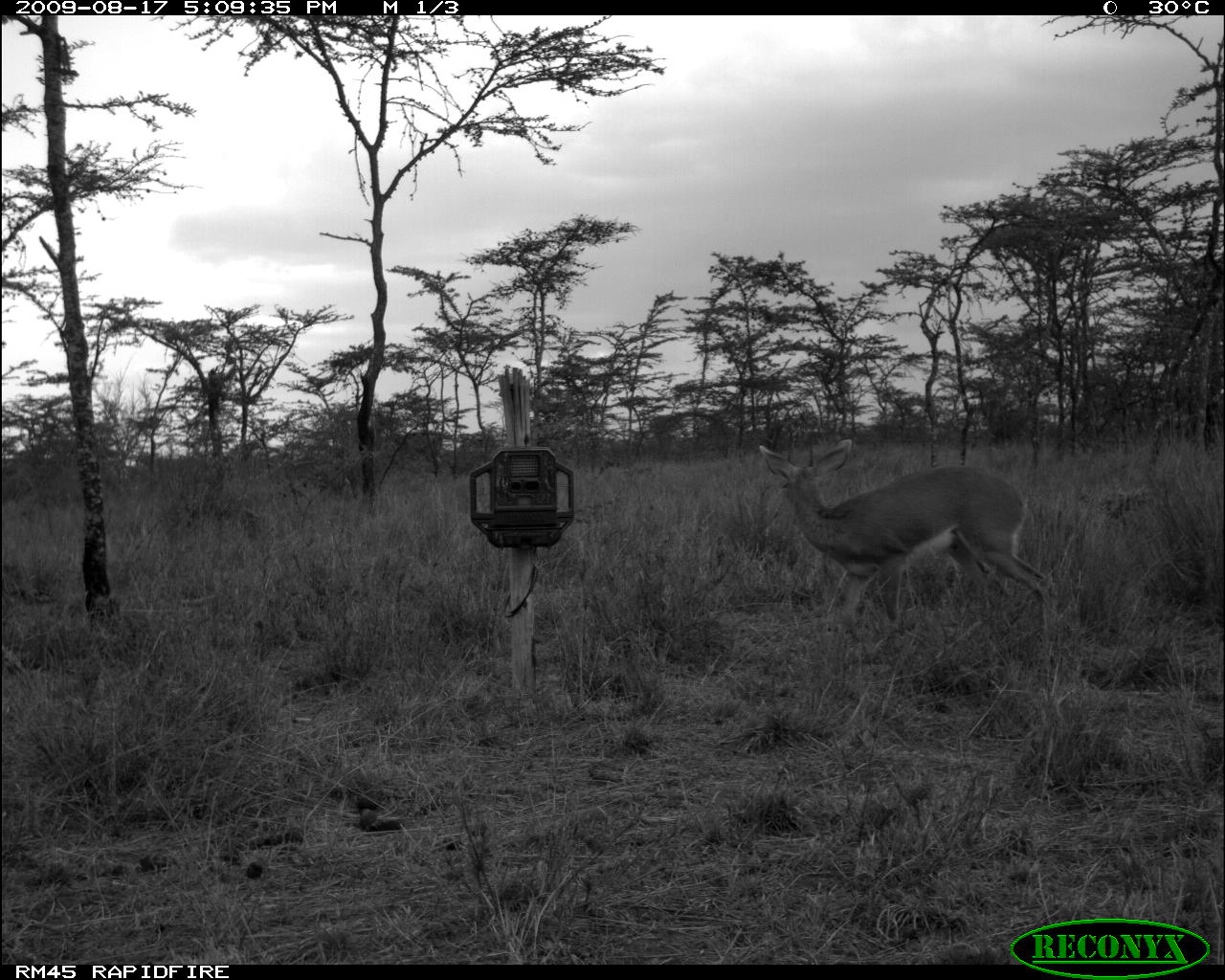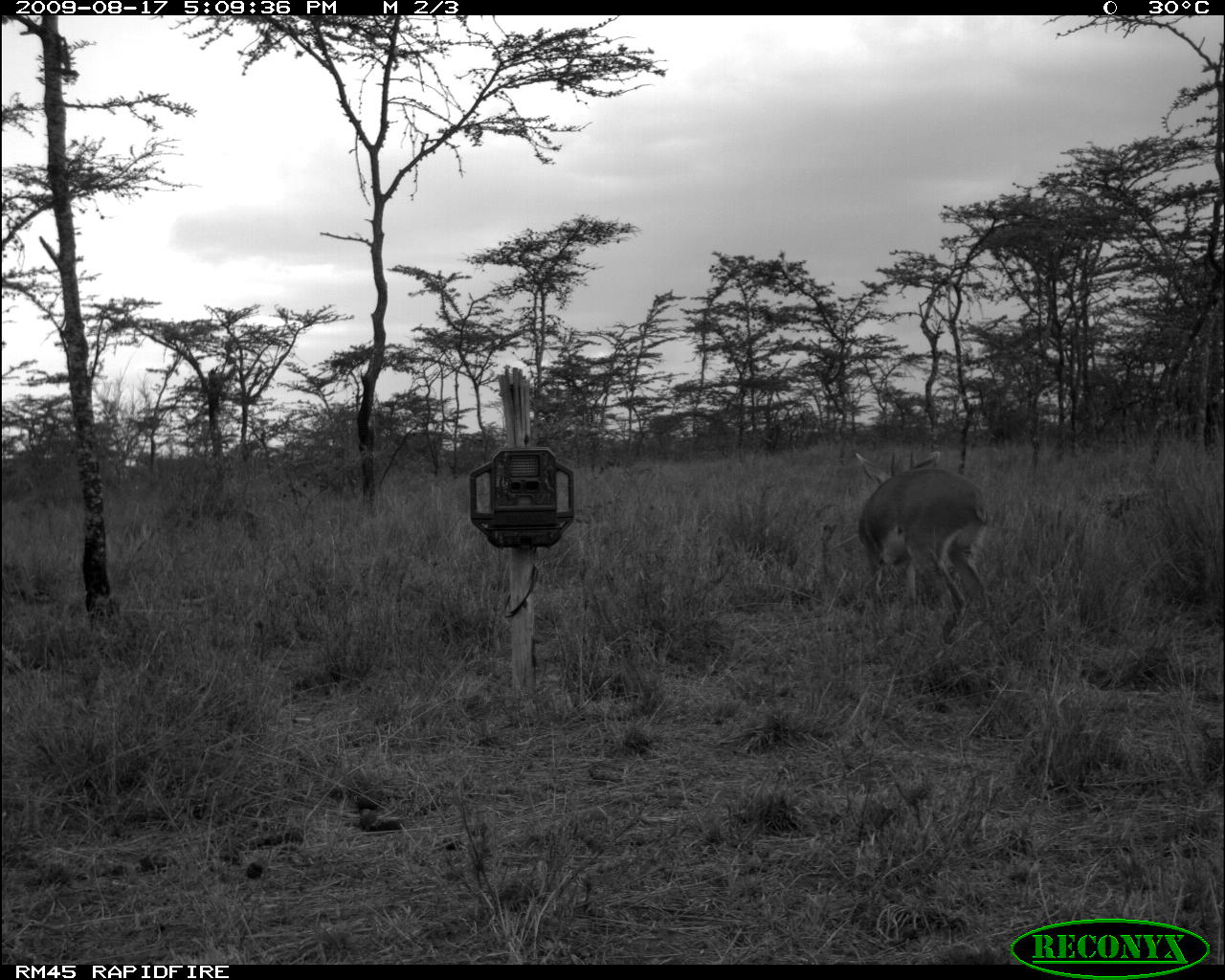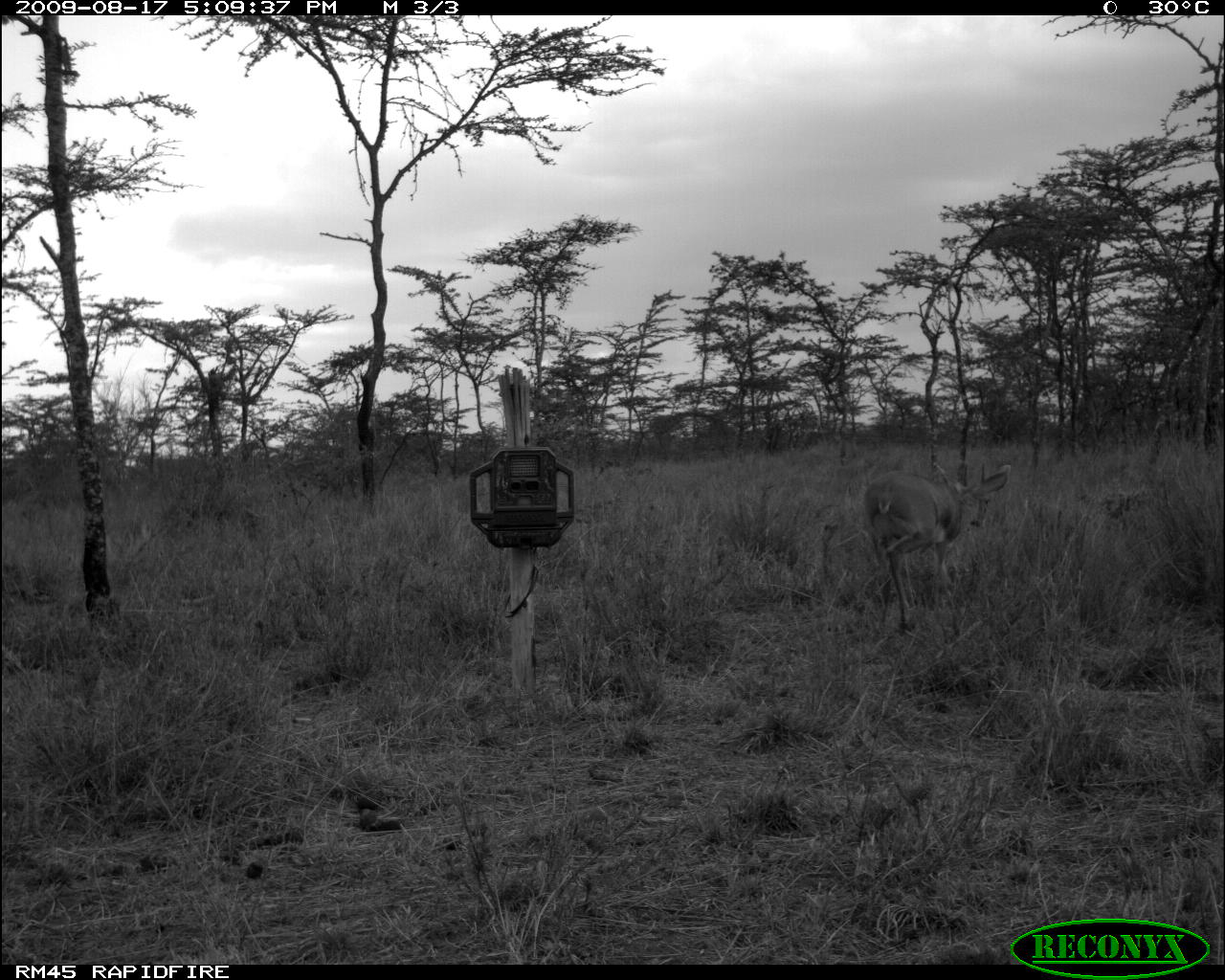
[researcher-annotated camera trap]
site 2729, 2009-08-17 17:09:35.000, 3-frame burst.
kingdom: Animalia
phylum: Chordata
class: Mammalia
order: Artiodactyla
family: Bovidae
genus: Raphicerus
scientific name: Raphicerus campestris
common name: steenbok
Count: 1.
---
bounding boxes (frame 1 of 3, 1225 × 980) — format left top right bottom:
raphicerus campestris: 757 437 1059 633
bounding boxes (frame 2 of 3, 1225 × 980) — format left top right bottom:
raphicerus campestris: 853 451 992 644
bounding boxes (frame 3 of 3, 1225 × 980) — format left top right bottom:
raphicerus campestris: 860 461 1011 634